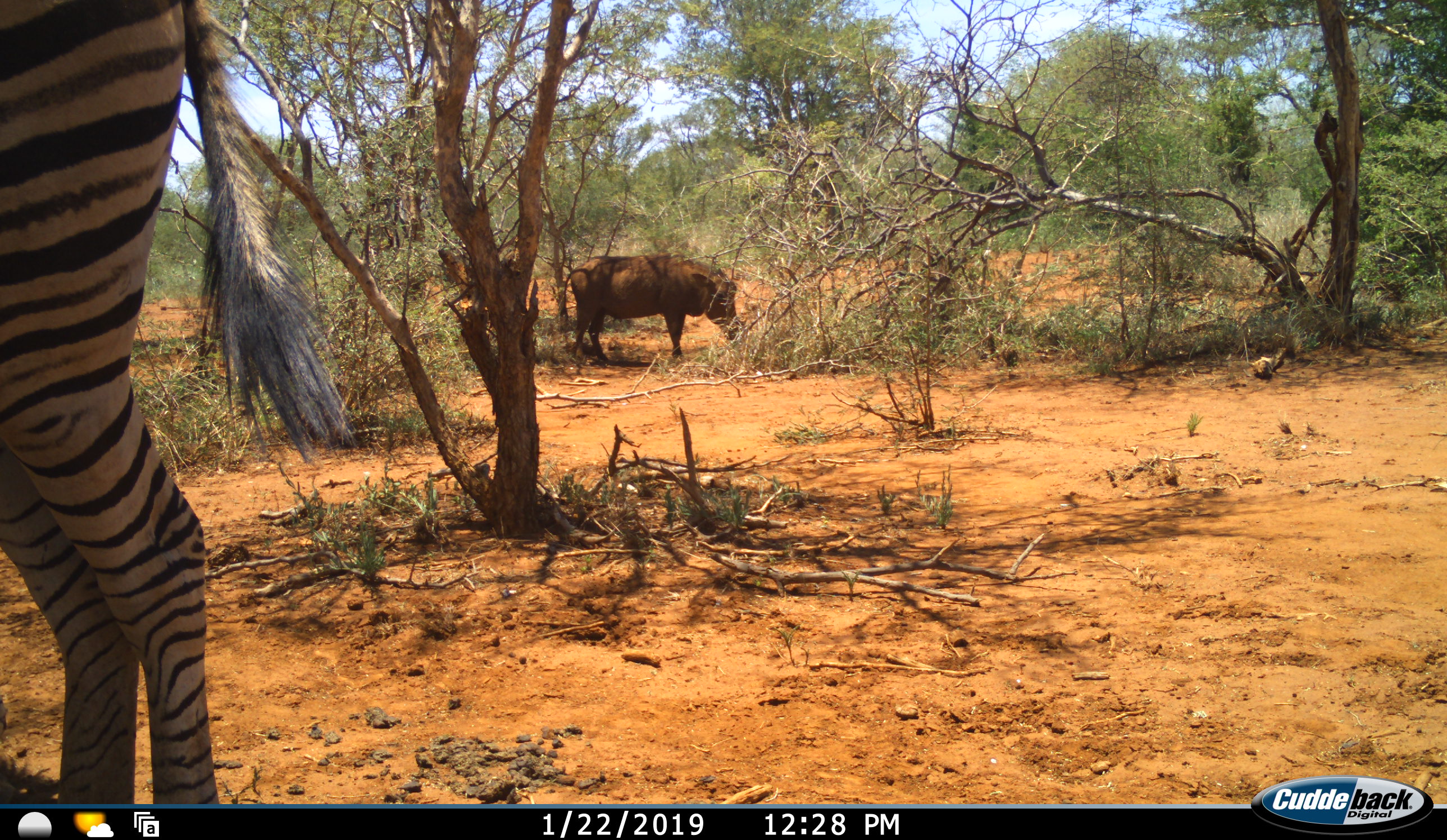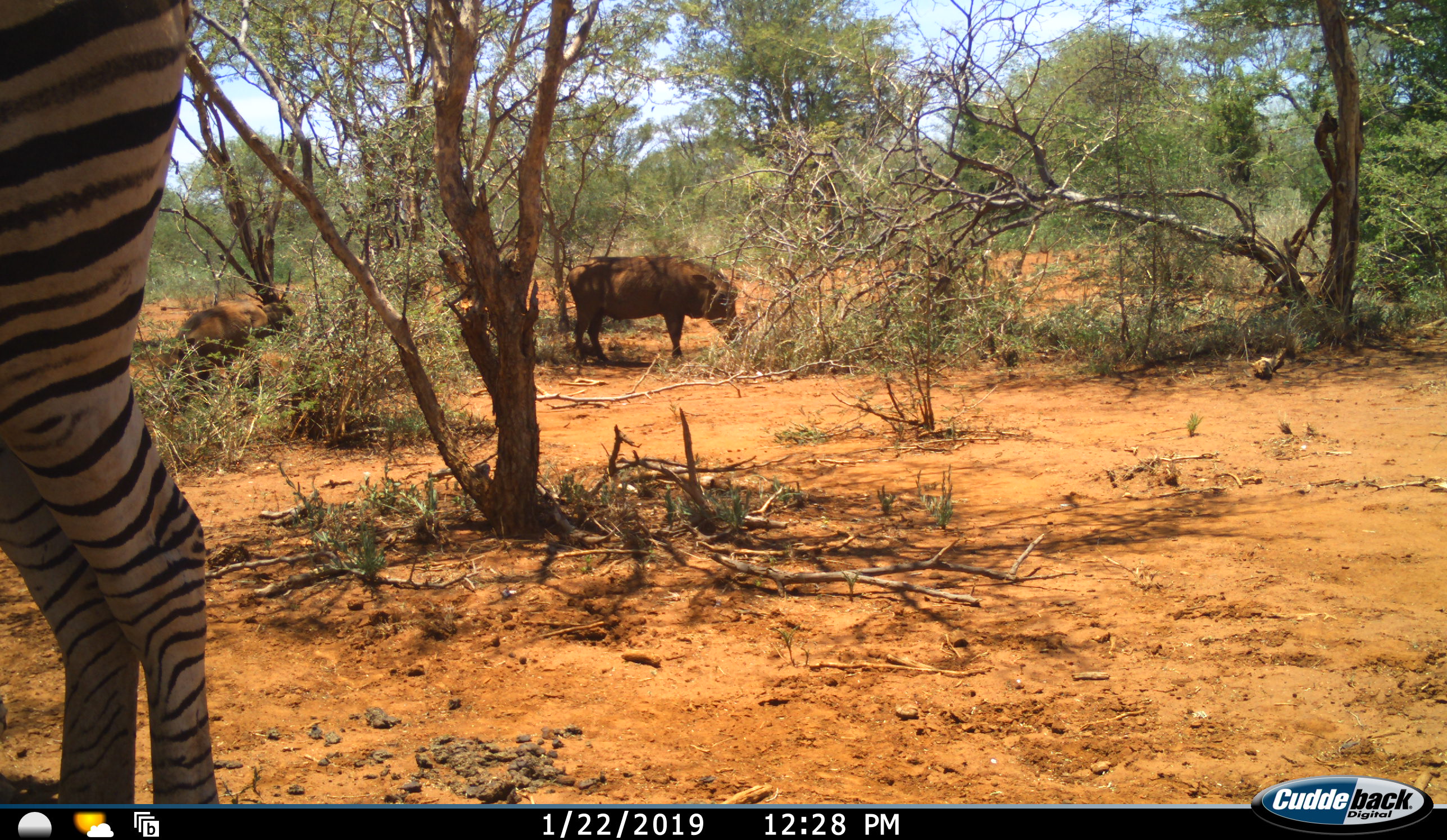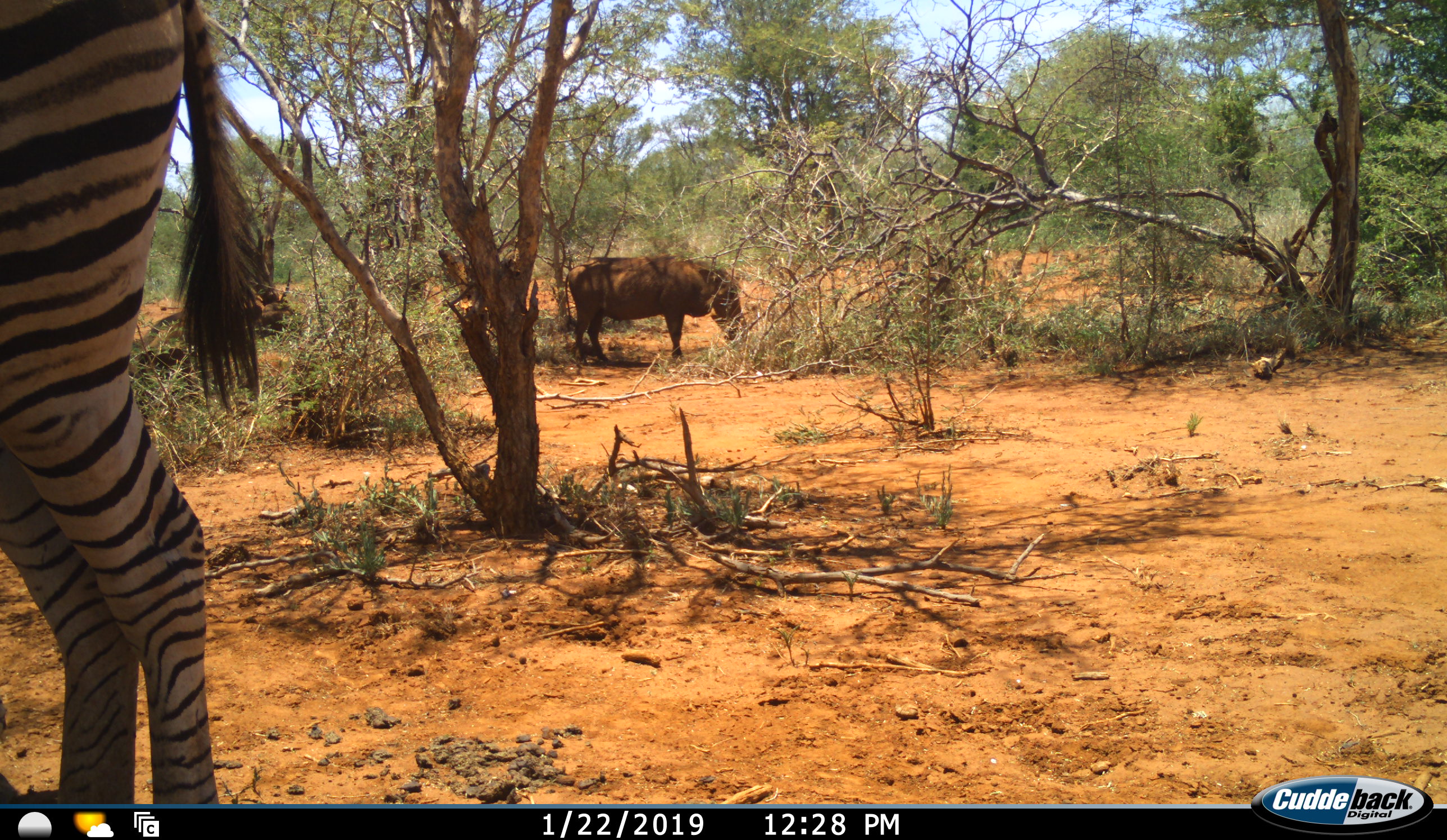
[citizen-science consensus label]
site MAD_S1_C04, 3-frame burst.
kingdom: Animalia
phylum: Chordata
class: Mammalia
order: Artiodactyla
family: Suidae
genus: Phacochoerus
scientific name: Phacochoerus africanus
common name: warthog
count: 2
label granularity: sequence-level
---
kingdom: Animalia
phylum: Chordata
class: Mammalia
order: Perissodactyla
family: Equidae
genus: Equus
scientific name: Equus quagga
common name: plains zebra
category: zebraplains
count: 1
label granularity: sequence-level